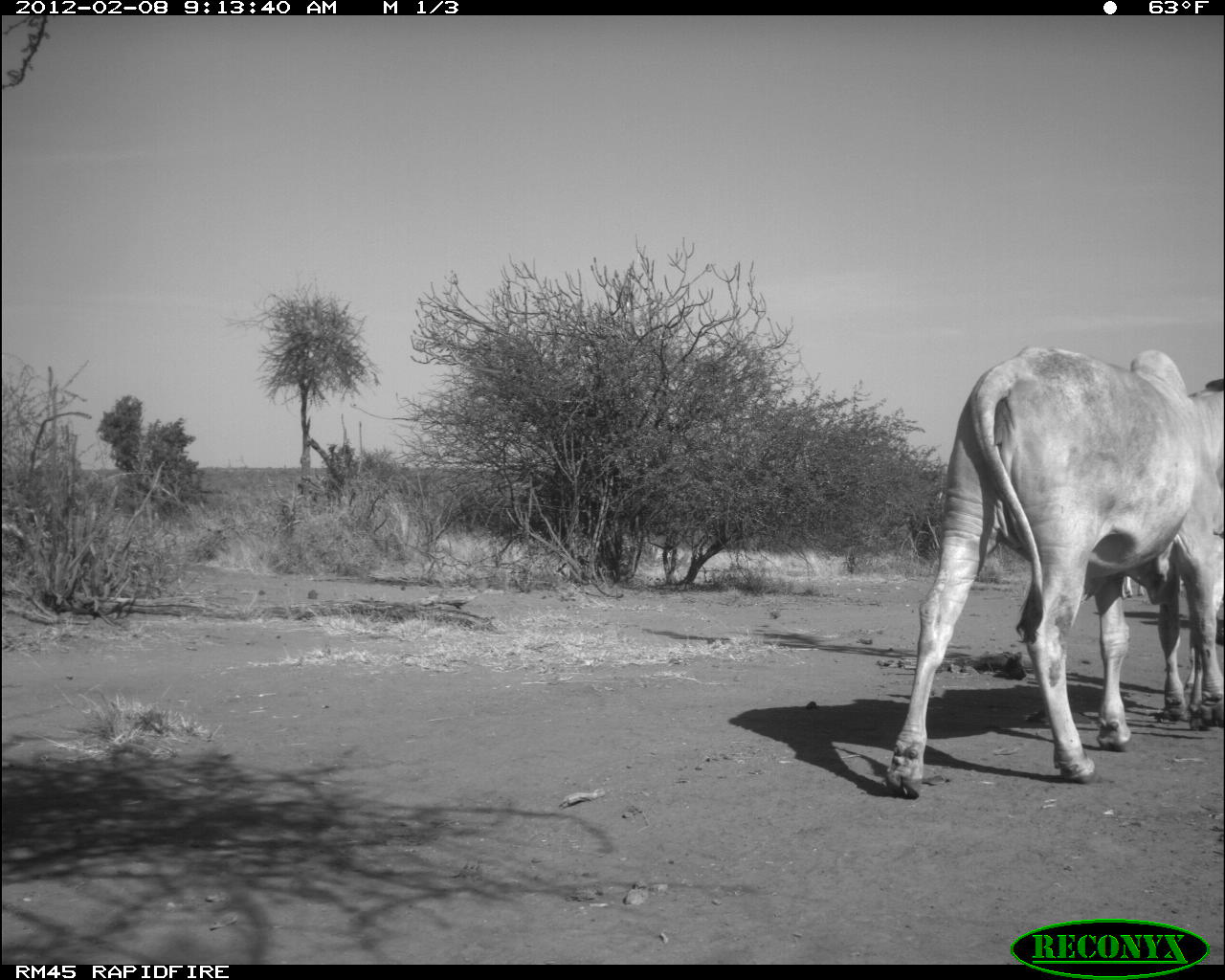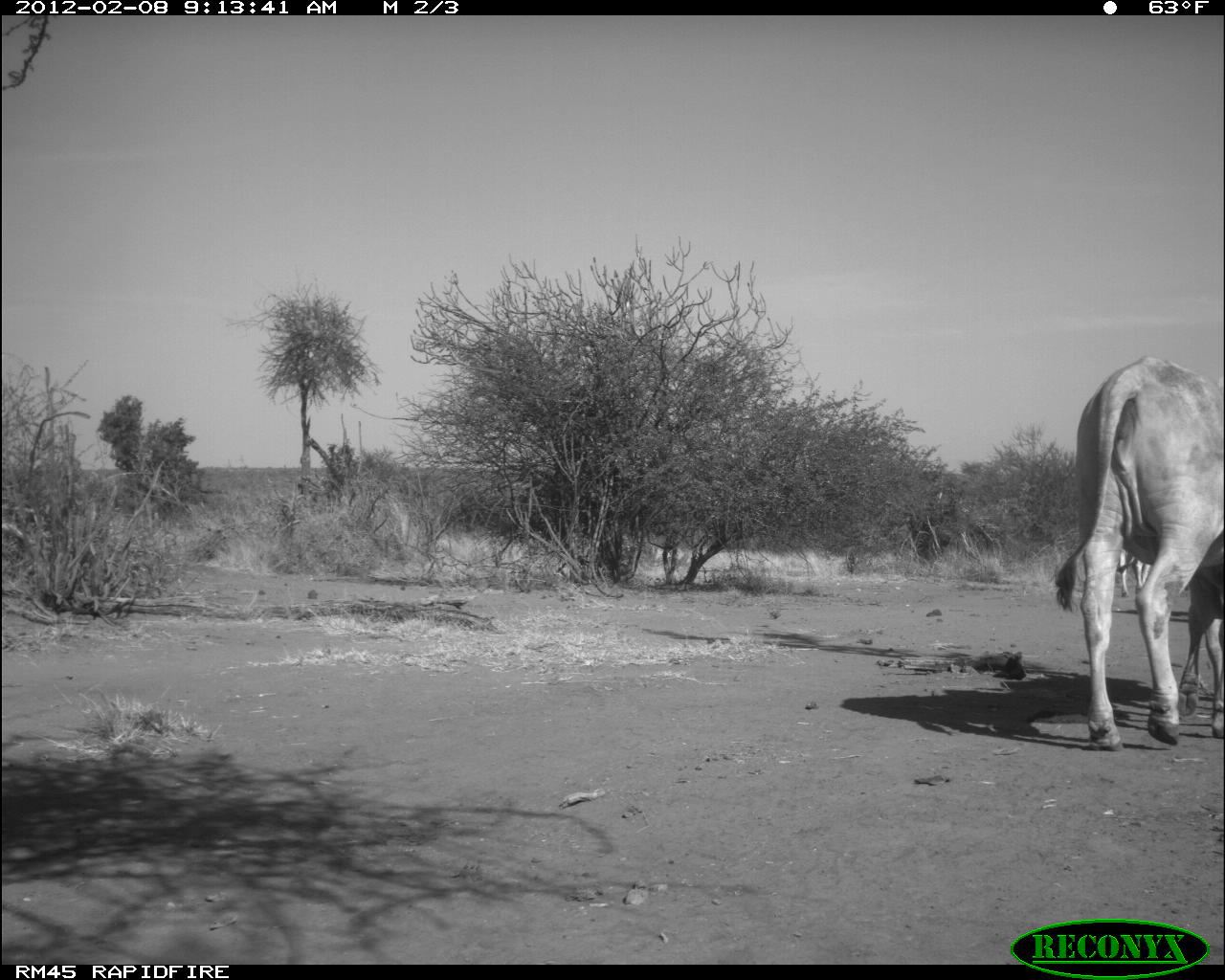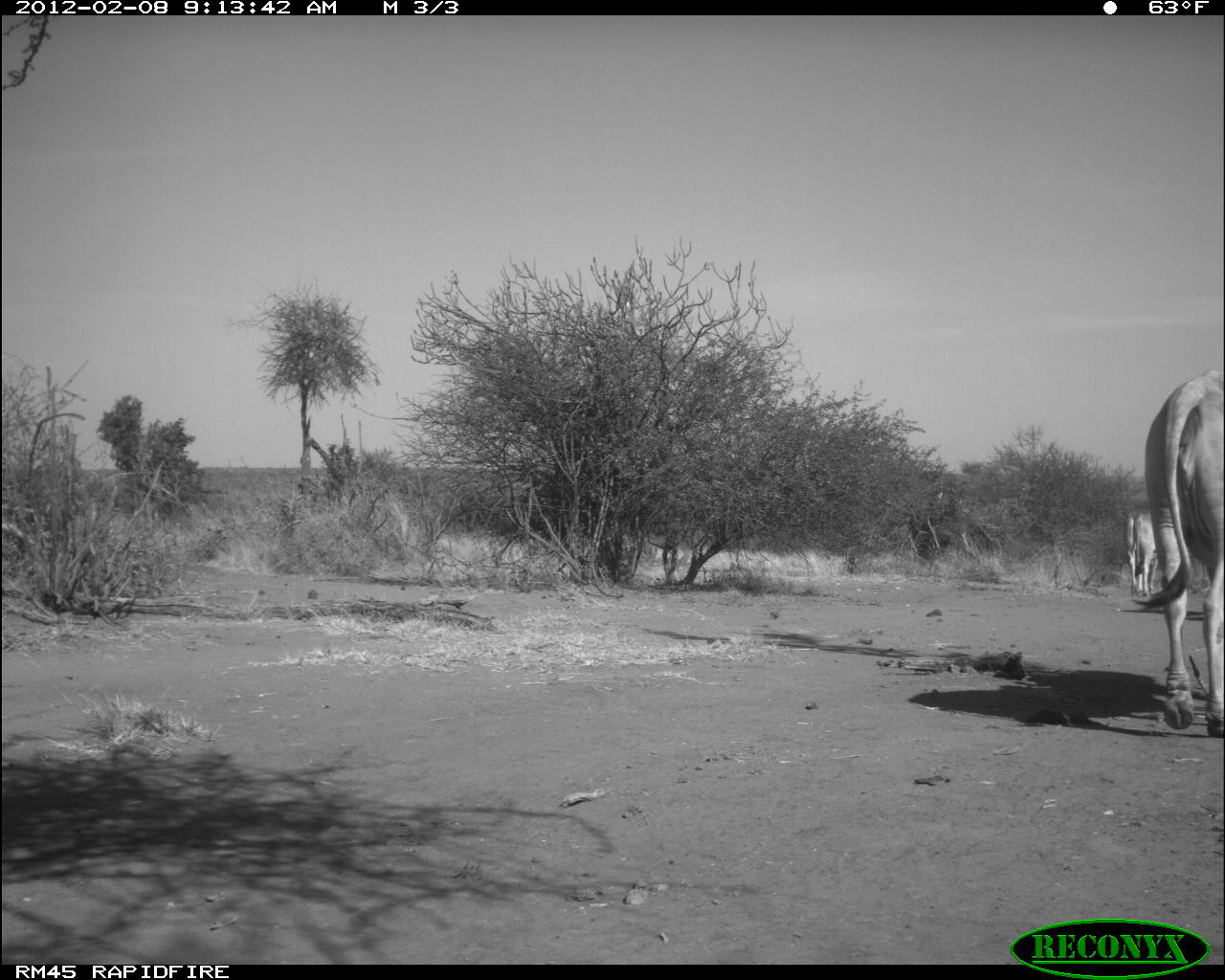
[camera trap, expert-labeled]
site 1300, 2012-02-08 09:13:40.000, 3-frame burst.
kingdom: Animalia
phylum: Chordata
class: Mammalia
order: Artiodactyla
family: Bovidae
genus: Bos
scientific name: Bos taurus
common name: domestic cattle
Bos taurus (domestic cattle), count 2.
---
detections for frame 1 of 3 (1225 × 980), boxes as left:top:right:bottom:
bos taurus: 881:341:1224:801; 1119:575:1146:599